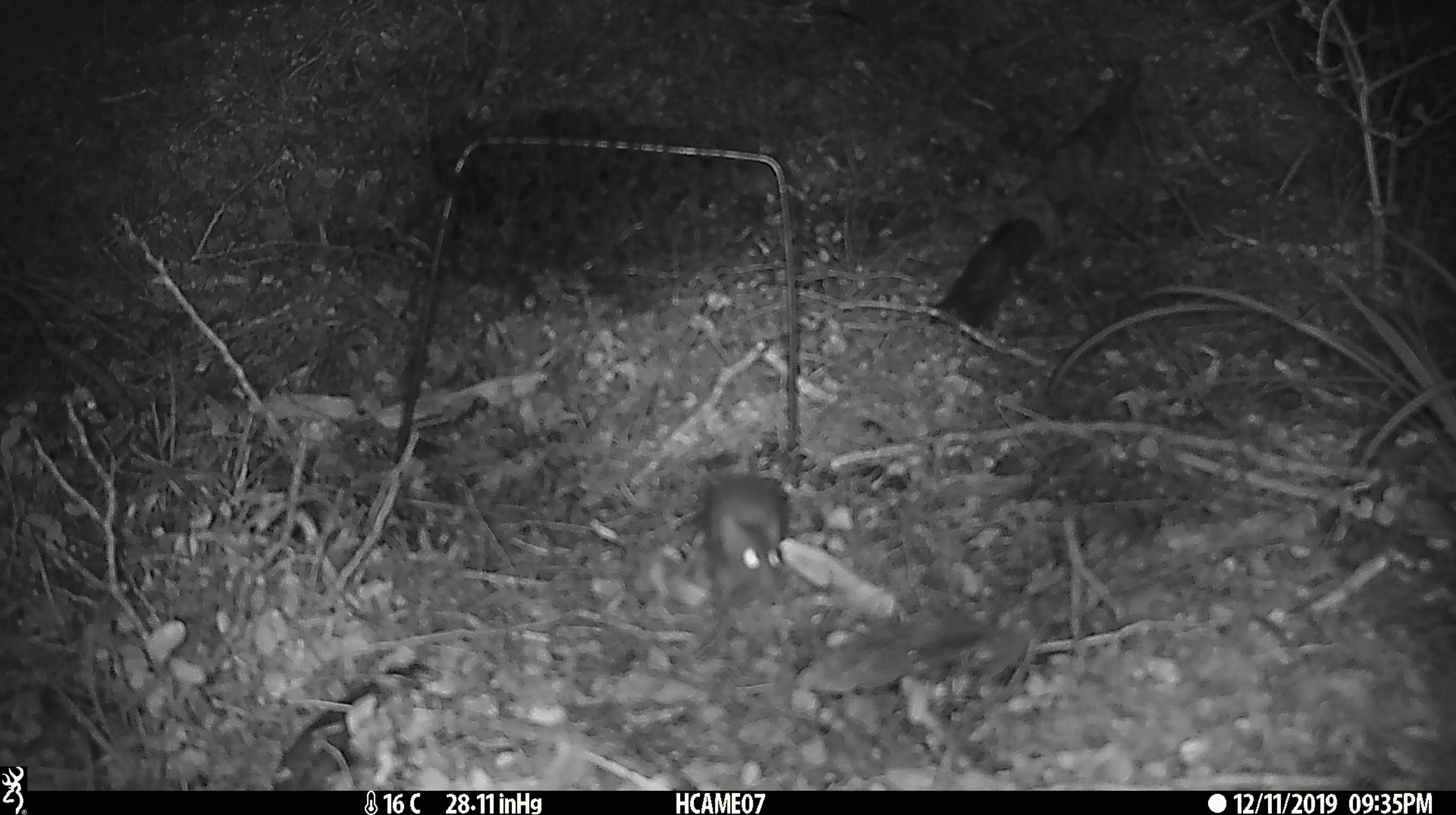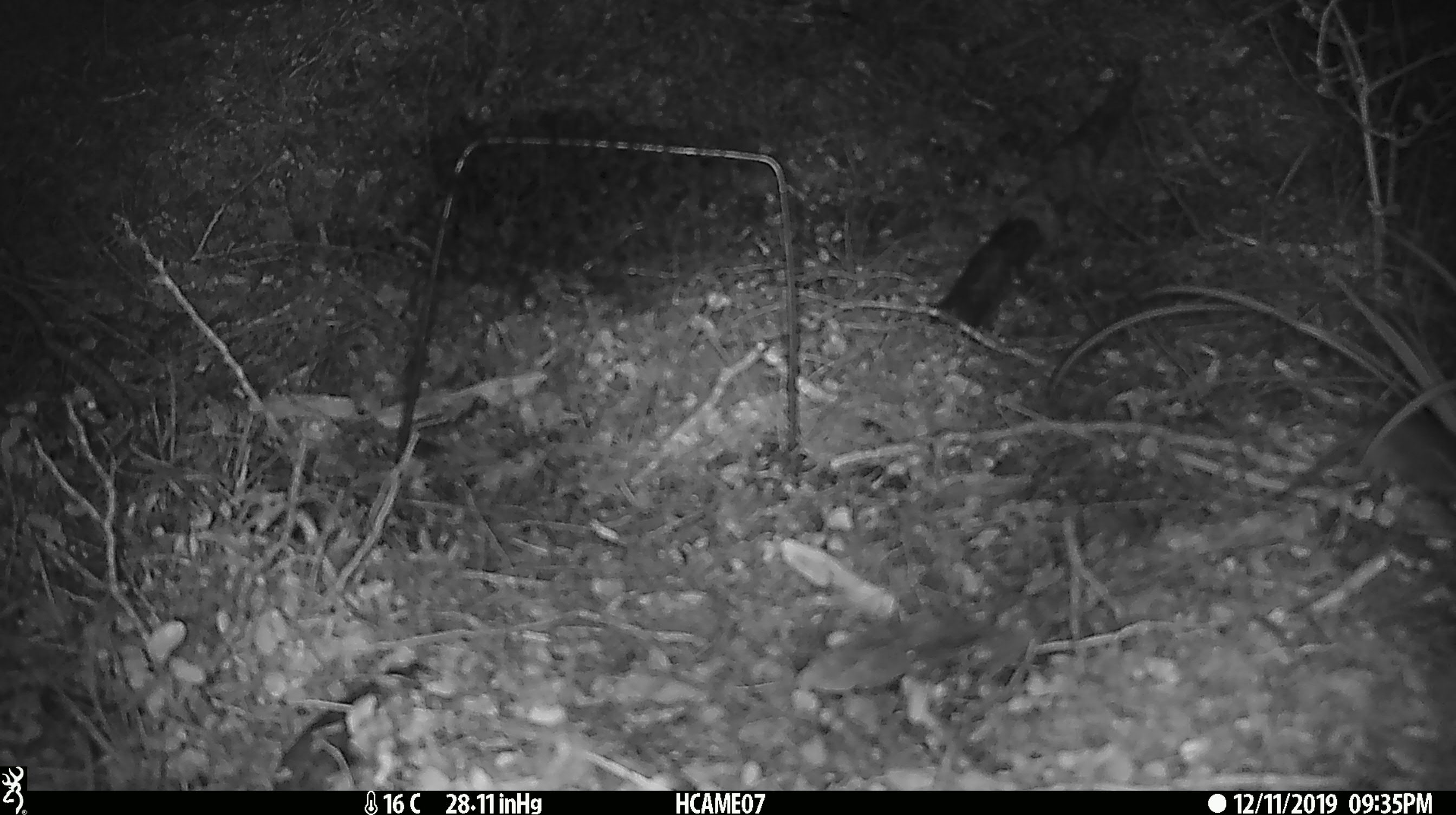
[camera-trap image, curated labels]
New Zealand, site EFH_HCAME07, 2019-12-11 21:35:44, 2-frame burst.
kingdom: Animalia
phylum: Chordata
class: Mammalia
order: Rodentia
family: Muridae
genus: Mus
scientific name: Mus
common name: mouse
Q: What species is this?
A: Mouse (Mus).